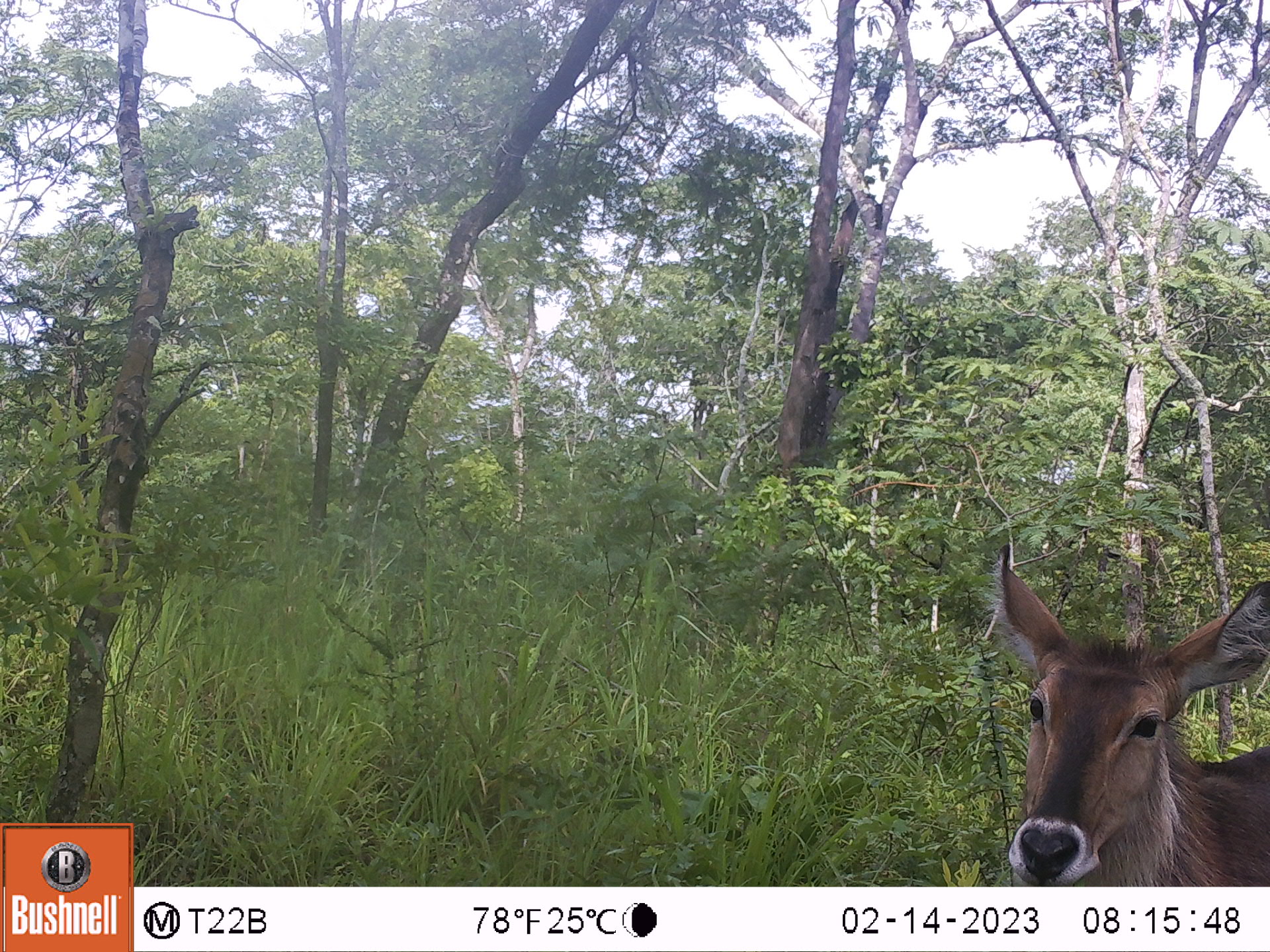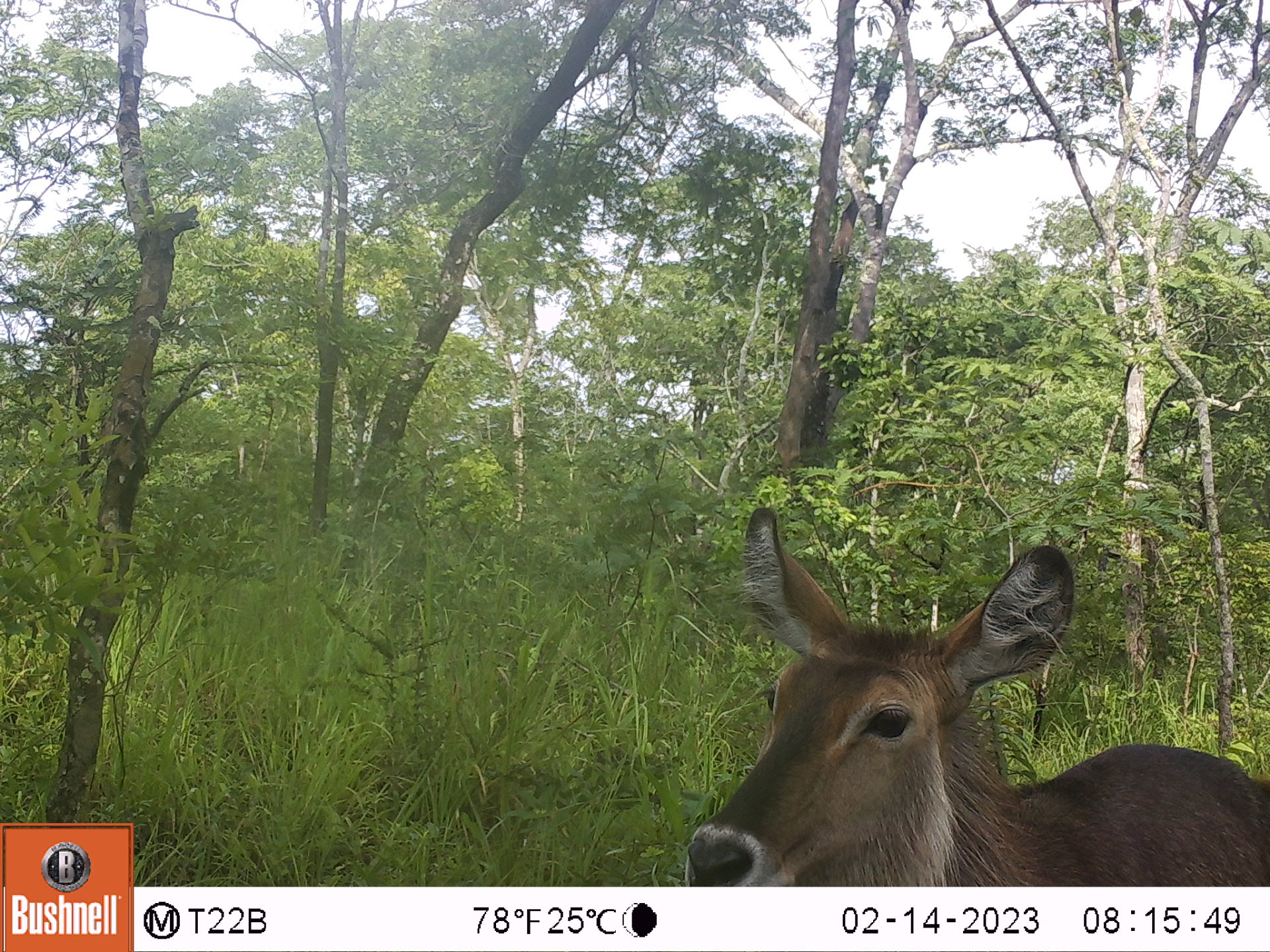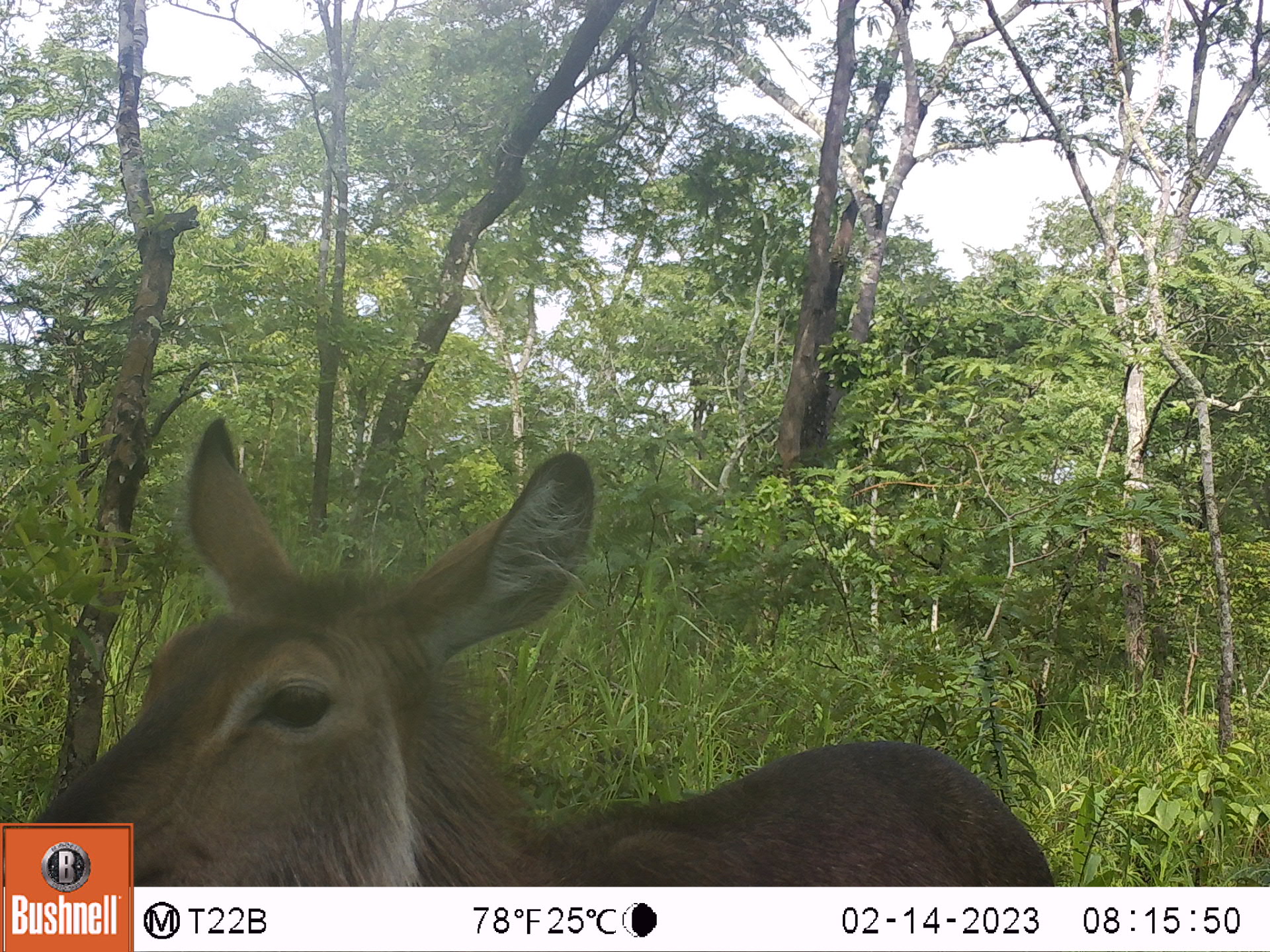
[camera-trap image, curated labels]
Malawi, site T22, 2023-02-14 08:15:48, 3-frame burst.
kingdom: Animalia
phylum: Chordata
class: Mammalia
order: Artiodactyla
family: Bovidae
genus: Kobus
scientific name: Kobus ellipsiprymnus ellipsiprymnus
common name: common waterbuck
Common waterbuck (Kobus ellipsiprymnus ellipsiprymnus), count 1.